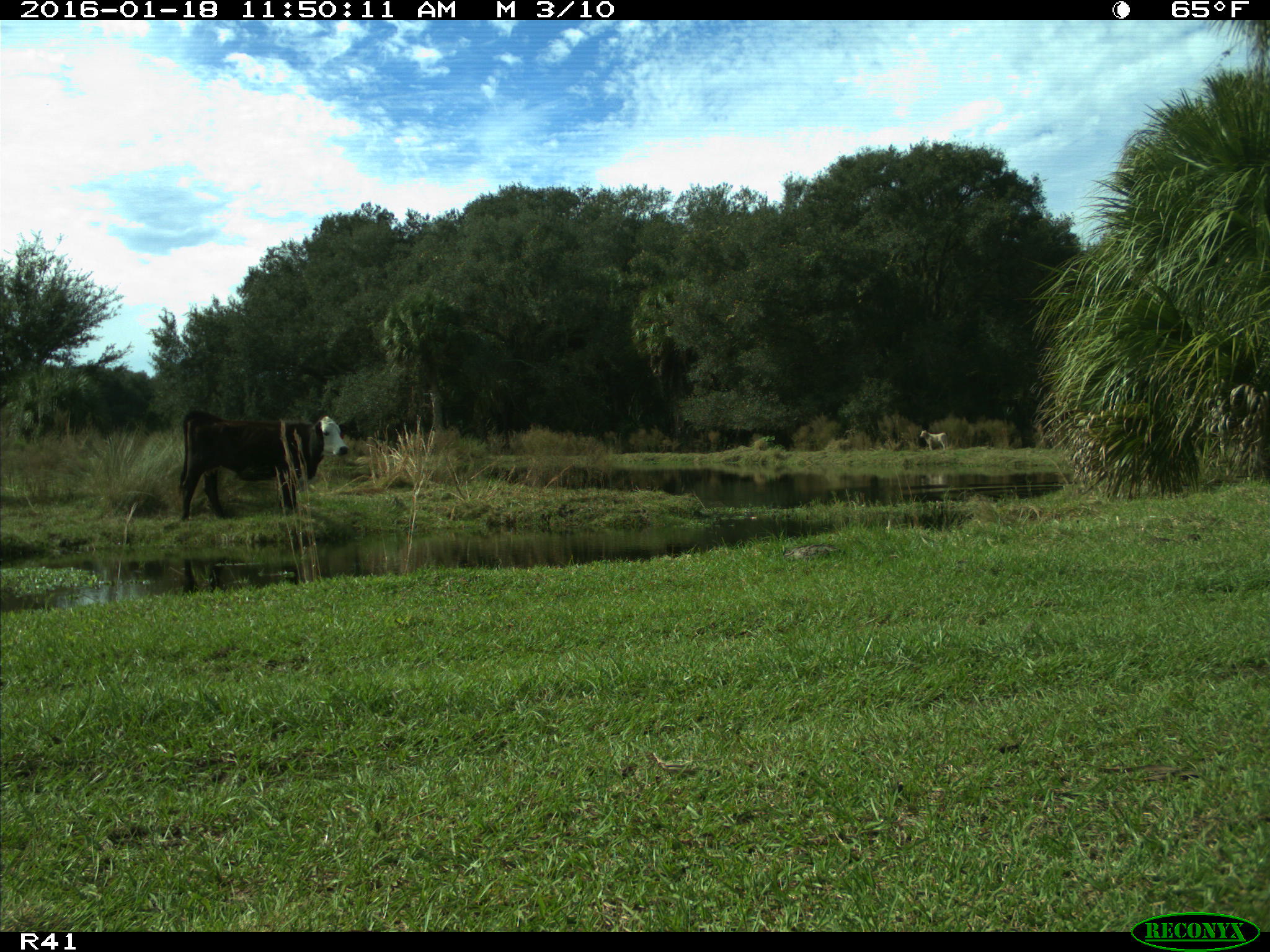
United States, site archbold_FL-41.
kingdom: Animalia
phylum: Chordata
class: Mammalia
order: Artiodactyla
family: Bovidae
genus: Bos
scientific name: Bos taurus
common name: domestic cow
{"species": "Bos taurus (domestic cow)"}